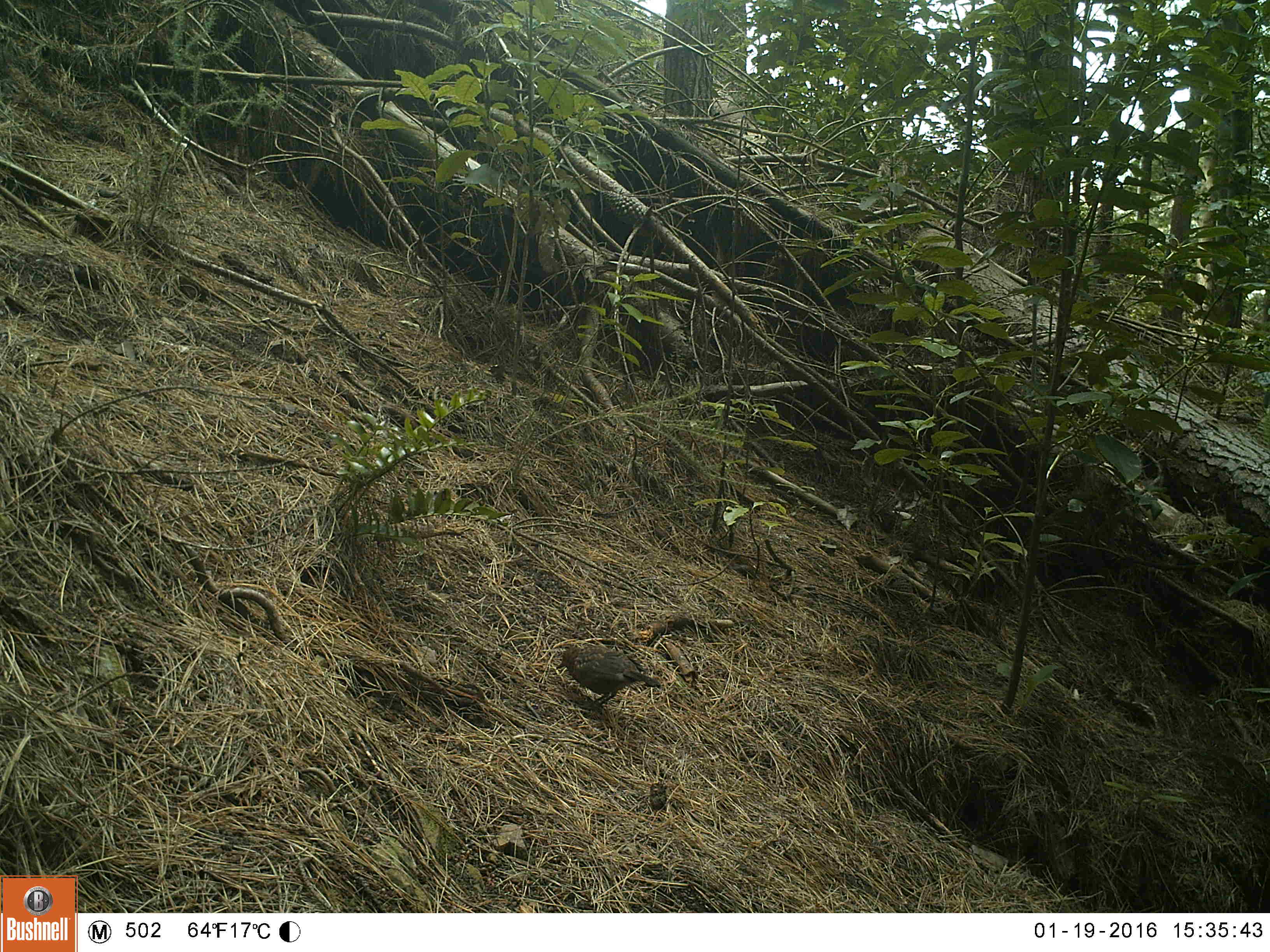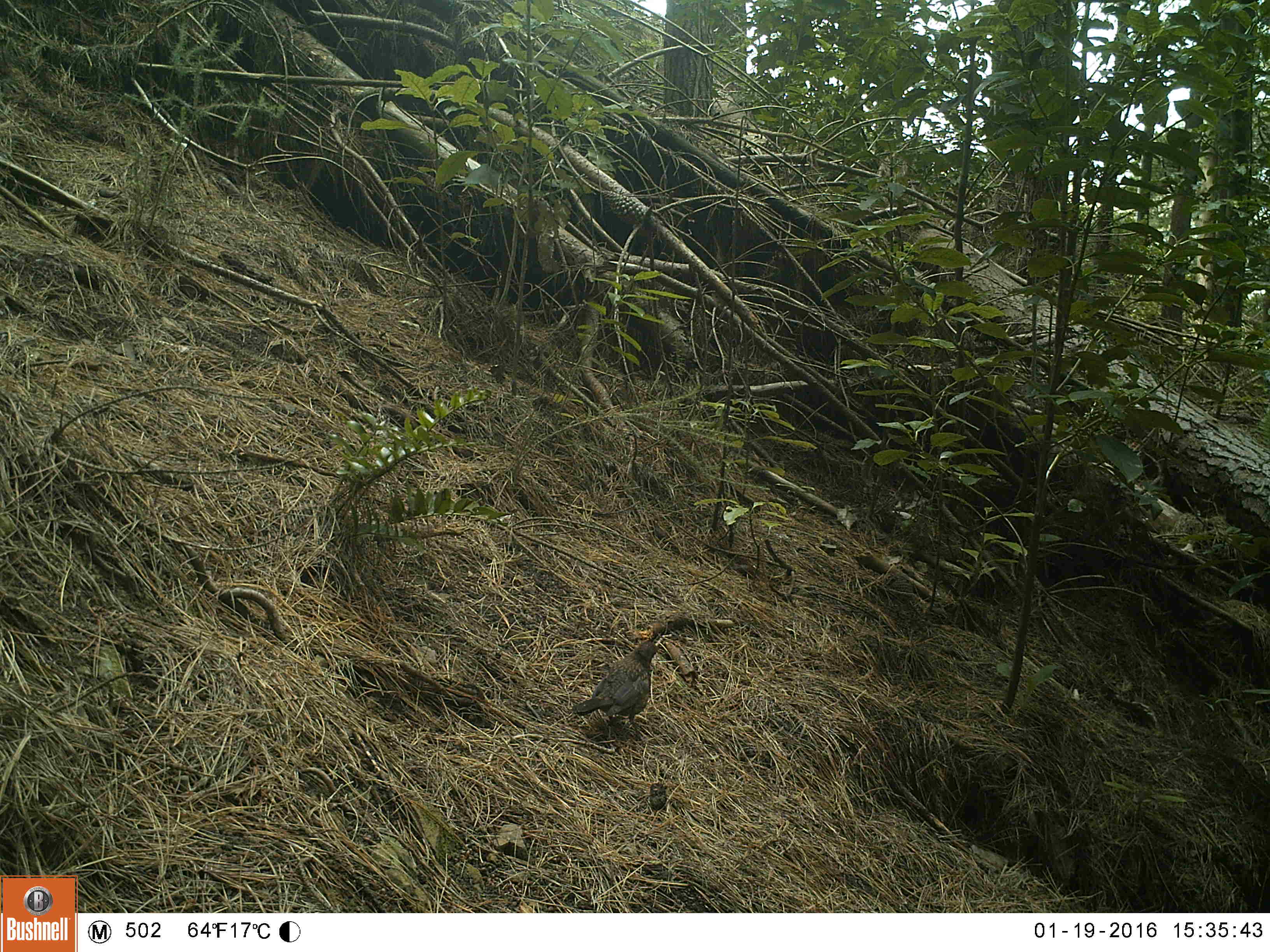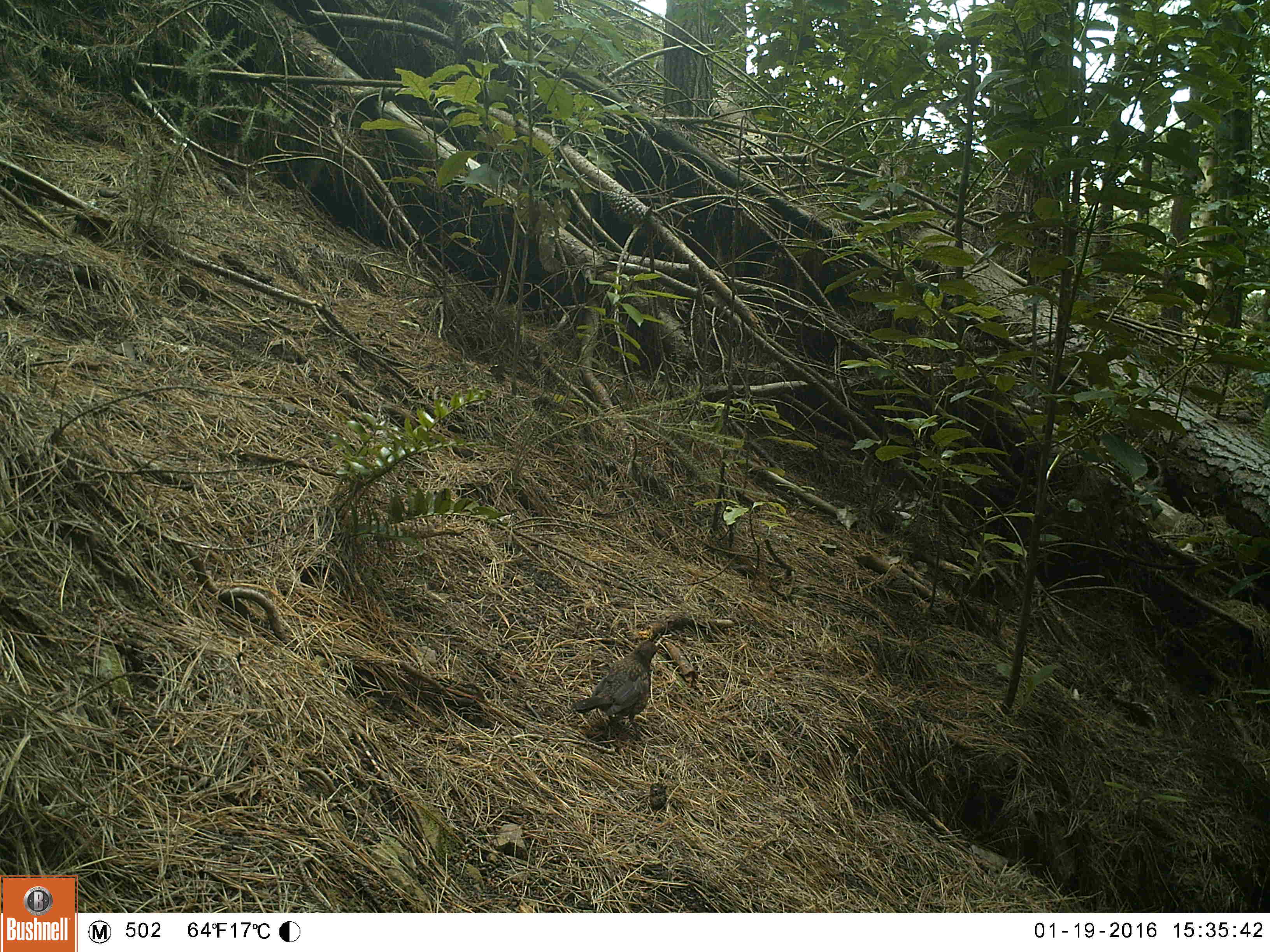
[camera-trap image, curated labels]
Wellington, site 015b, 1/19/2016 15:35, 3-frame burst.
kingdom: Animalia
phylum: Chordata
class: Aves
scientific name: Aves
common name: bird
Bird (Aves).